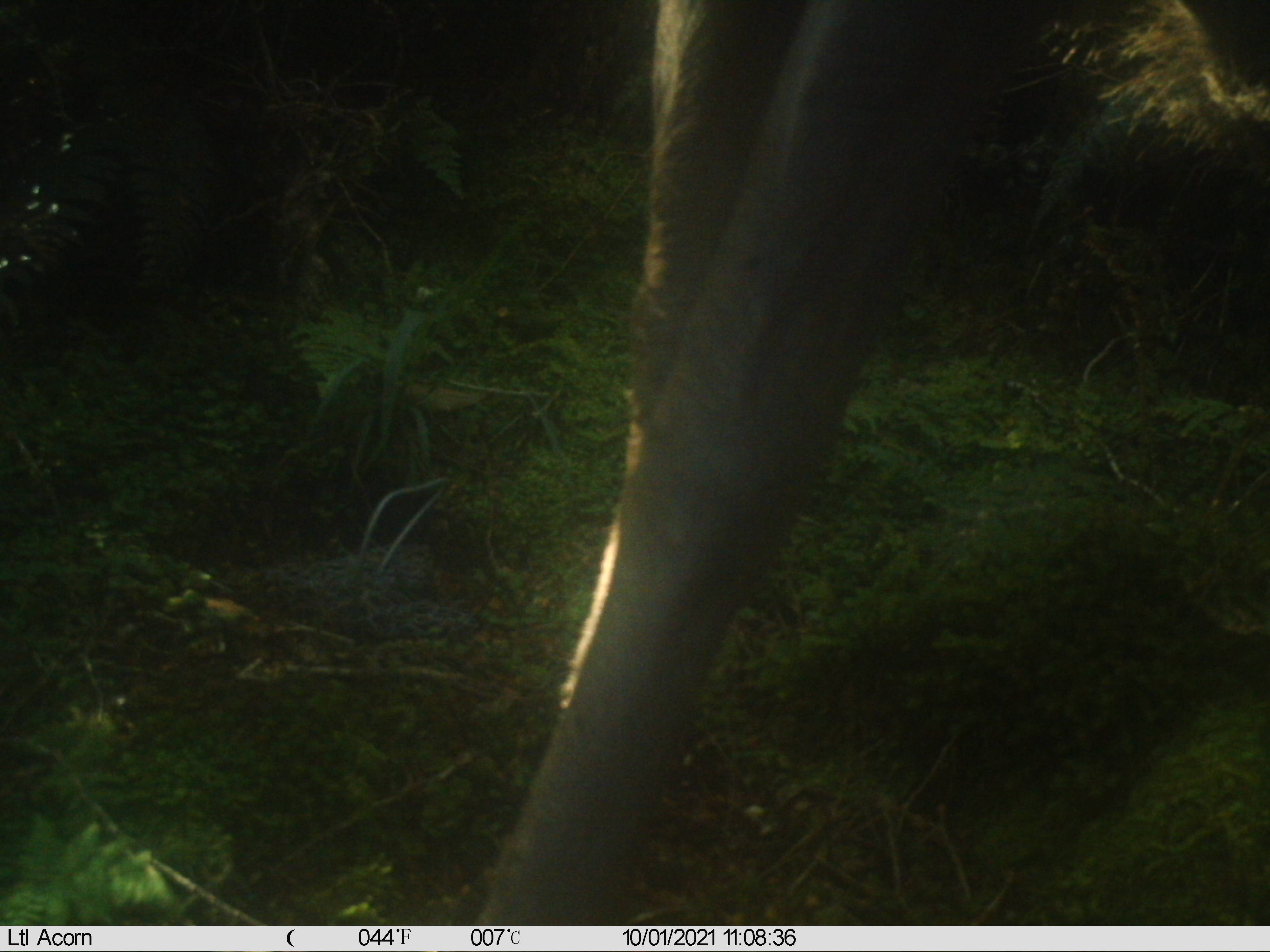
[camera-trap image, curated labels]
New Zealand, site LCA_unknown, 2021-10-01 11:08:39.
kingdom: Animalia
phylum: Chordata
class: Mammalia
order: Artiodactyla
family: Cervidae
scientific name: Cervidae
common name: deer